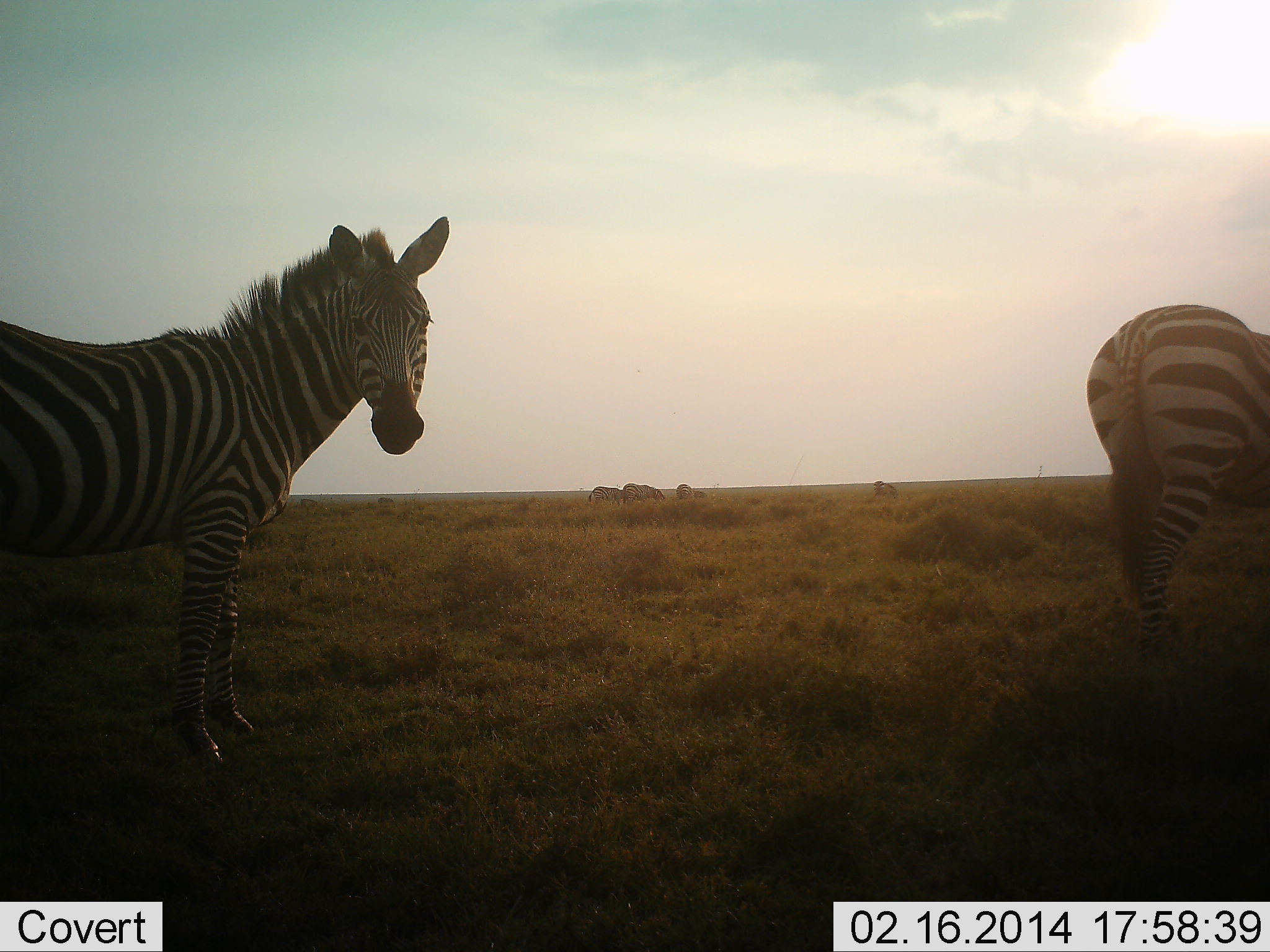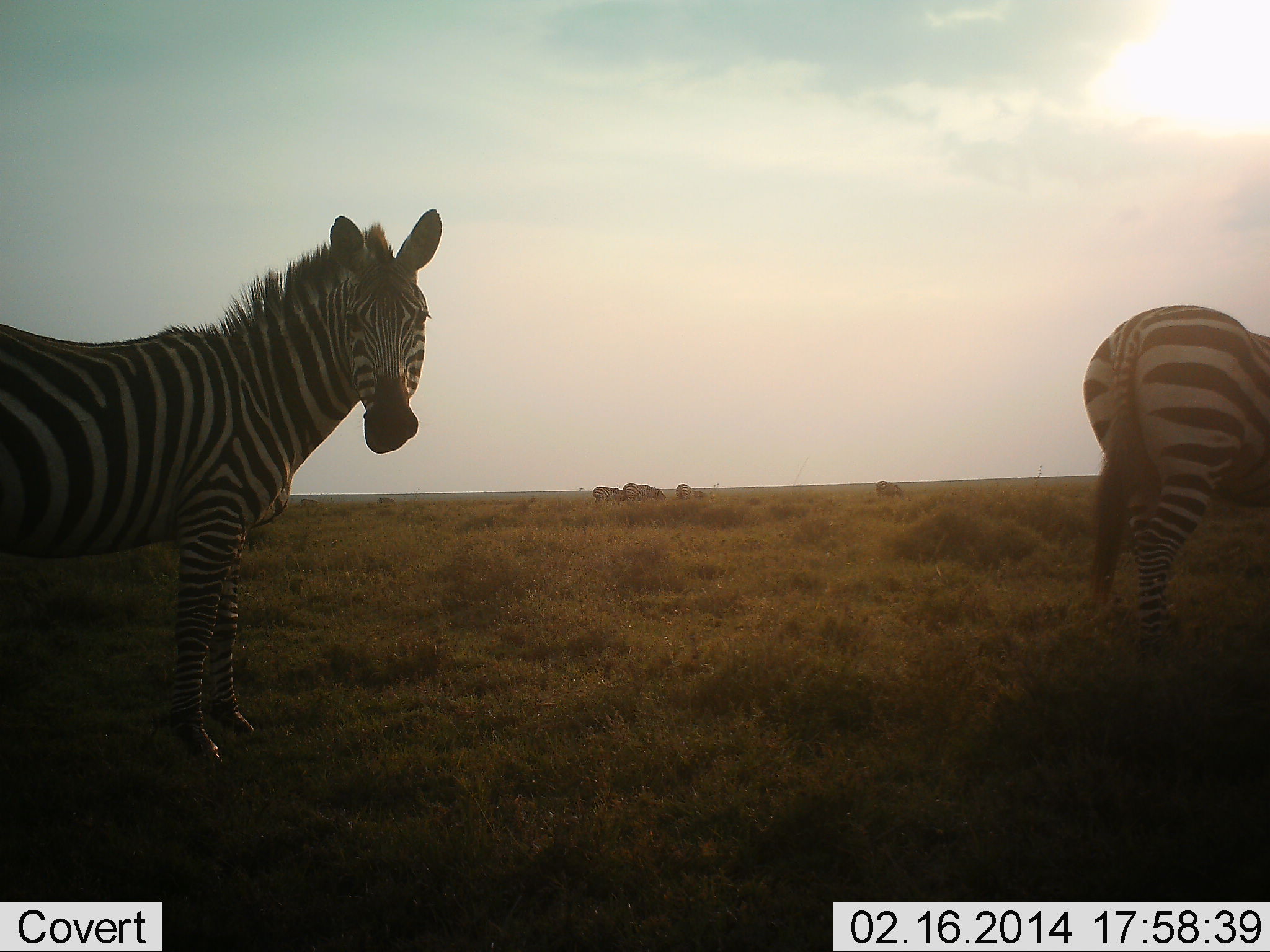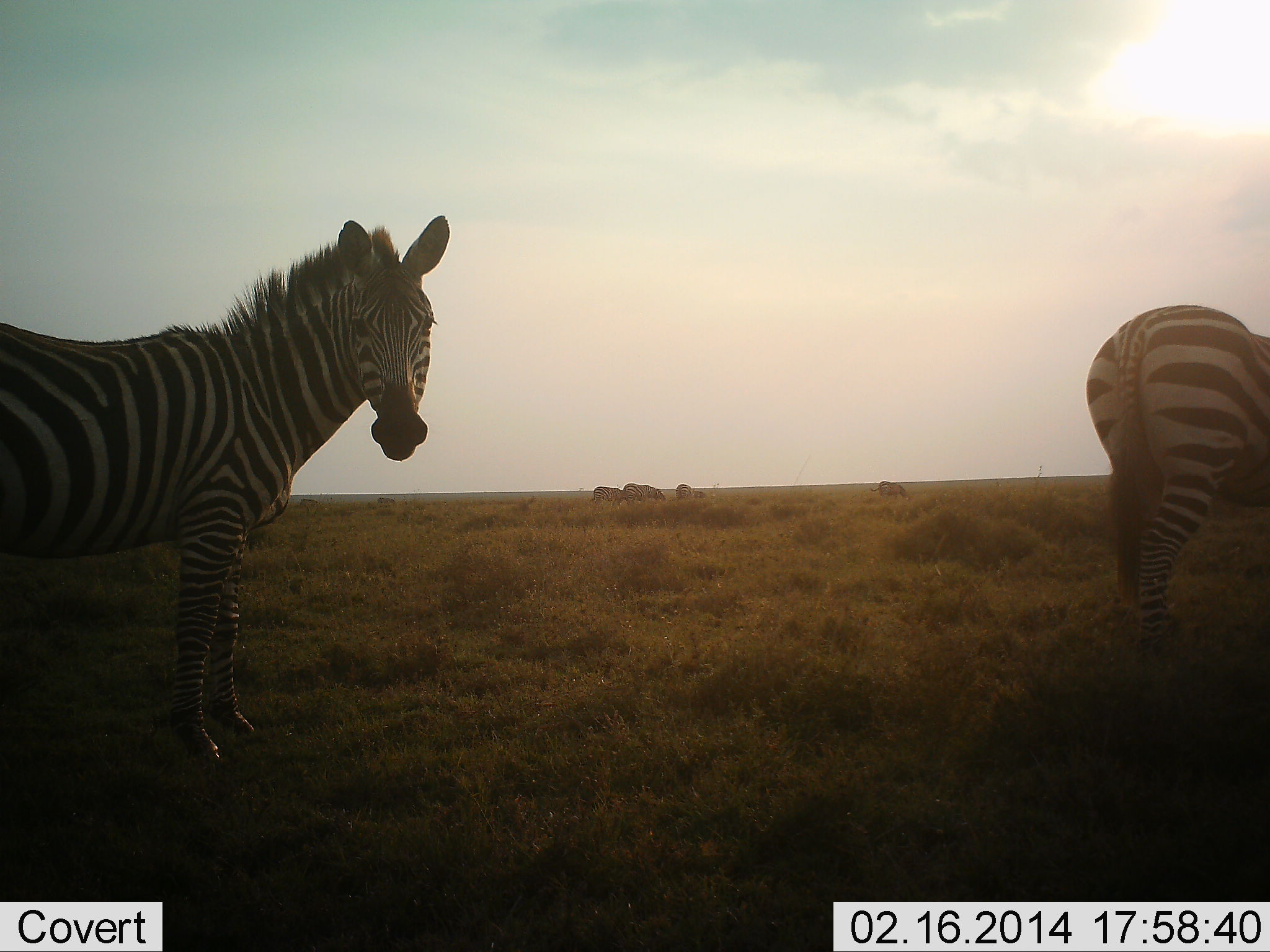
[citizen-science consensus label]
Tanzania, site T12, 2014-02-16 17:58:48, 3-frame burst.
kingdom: Animalia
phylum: Chordata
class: Mammalia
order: Perissodactyla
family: Equidae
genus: Equus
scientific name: Equus quagga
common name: plains zebra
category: zebra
Zebra (plains zebra) (Equus quagga), count 6. Behavior (volunteer vote fractions): standing 73%, resting 0%, moving 36%, interacting 9%. Young present (vote fraction): 0%. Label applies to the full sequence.